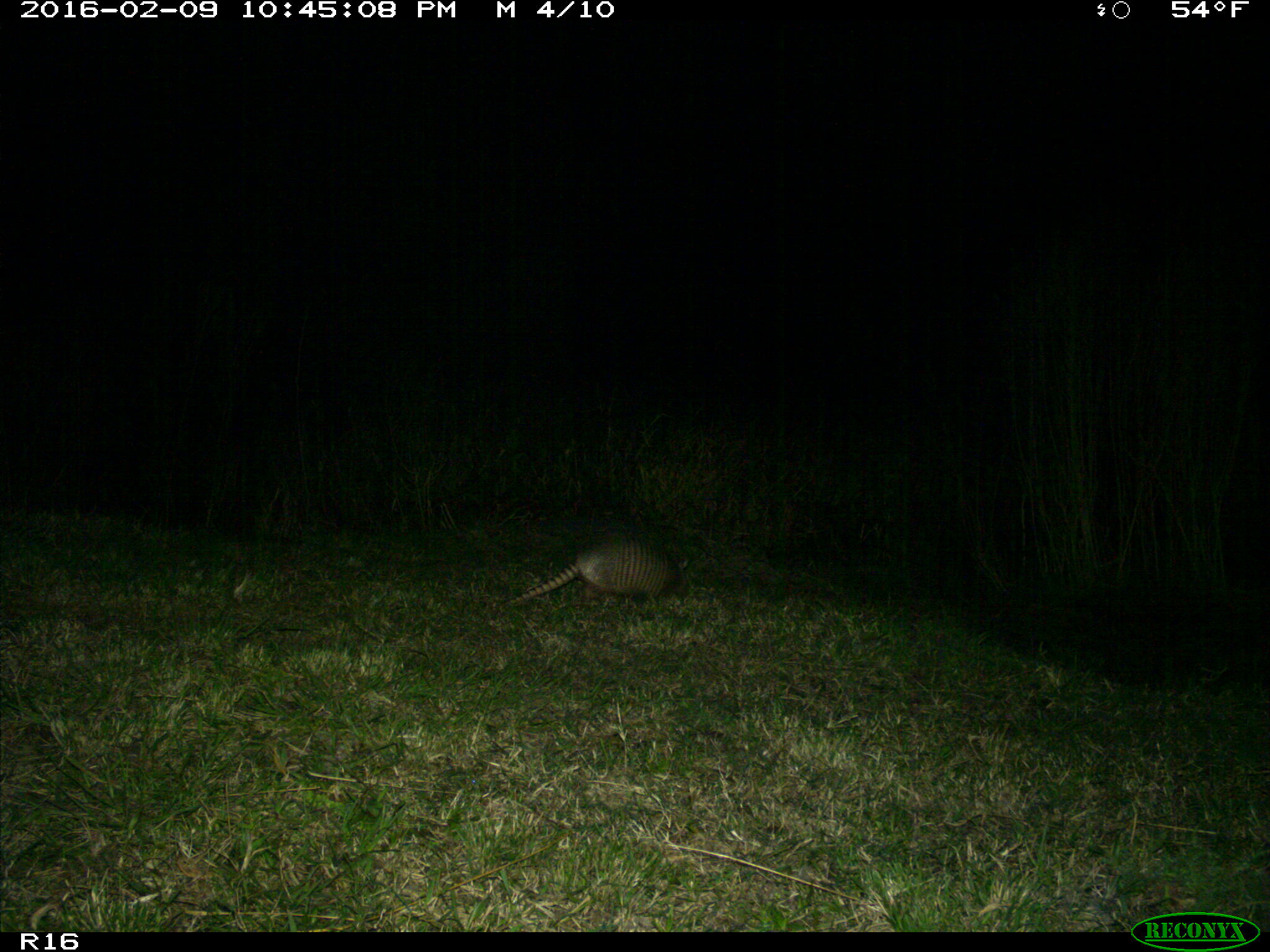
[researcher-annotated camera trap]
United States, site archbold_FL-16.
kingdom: Animalia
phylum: Chordata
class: Mammalia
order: Cingulata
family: Dasypodidae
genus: Dasypus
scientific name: Dasypus novemcinctus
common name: nine-banded armadillo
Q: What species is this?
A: Dasypus novemcinctus (nine-banded armadillo).